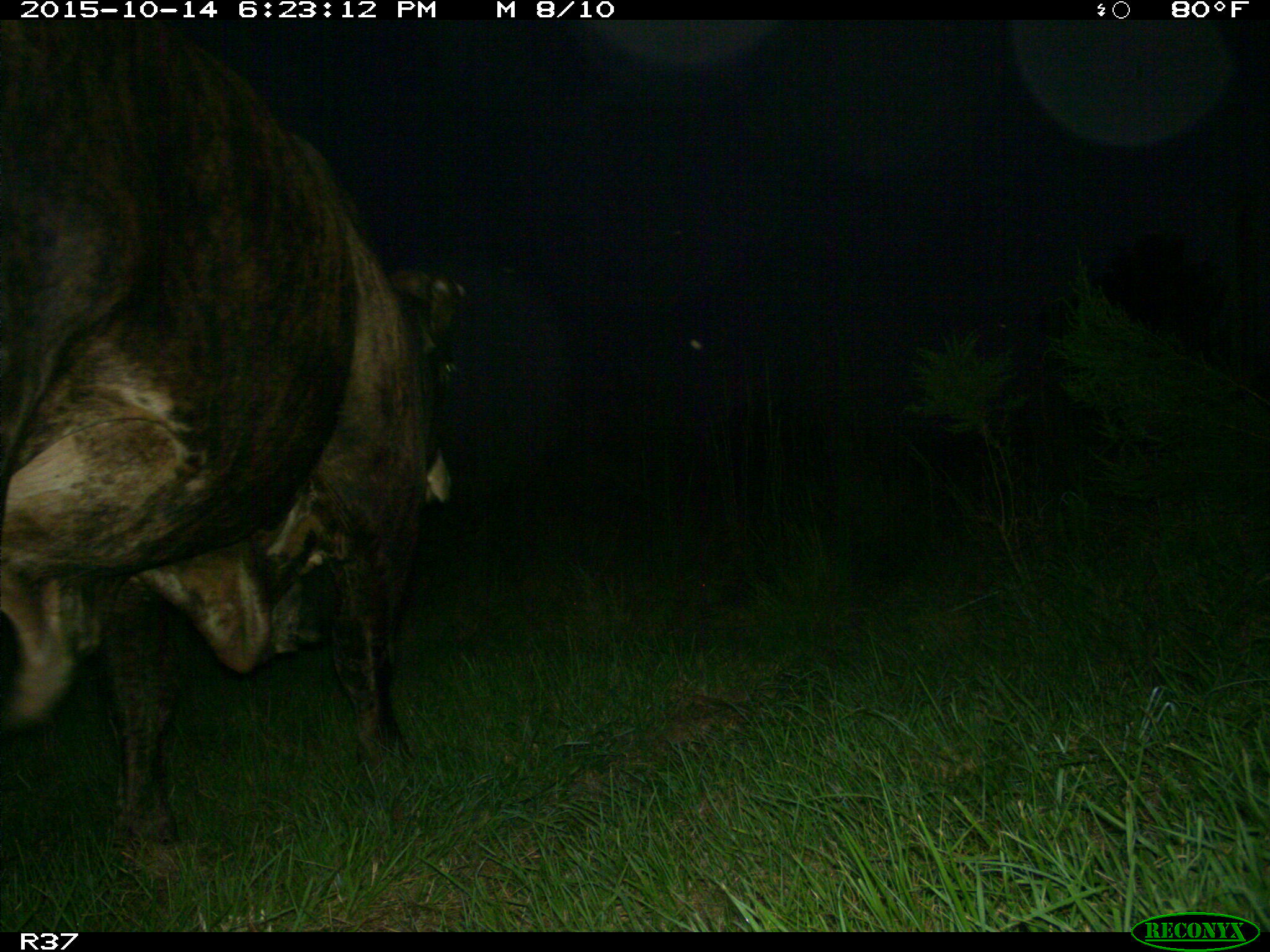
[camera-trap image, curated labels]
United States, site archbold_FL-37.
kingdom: Animalia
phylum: Chordata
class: Mammalia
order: Artiodactyla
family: Bovidae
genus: Bos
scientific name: Bos taurus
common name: domestic cow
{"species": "Bos taurus (domestic cow)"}